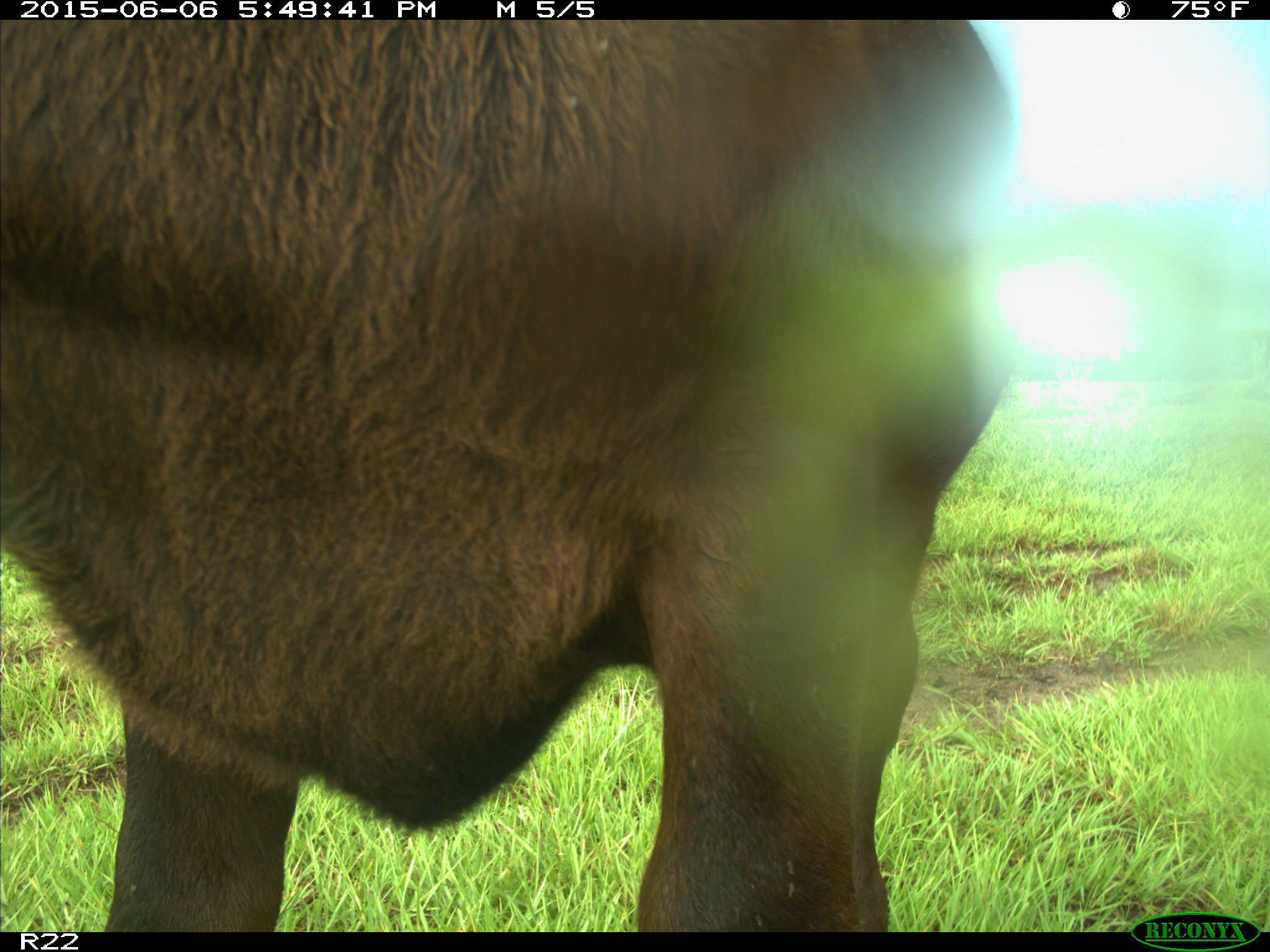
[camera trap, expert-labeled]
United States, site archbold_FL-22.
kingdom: Animalia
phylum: Chordata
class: Mammalia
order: Artiodactyla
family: Bovidae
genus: Bos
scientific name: Bos taurus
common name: domestic cow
Bos taurus (domestic cow).